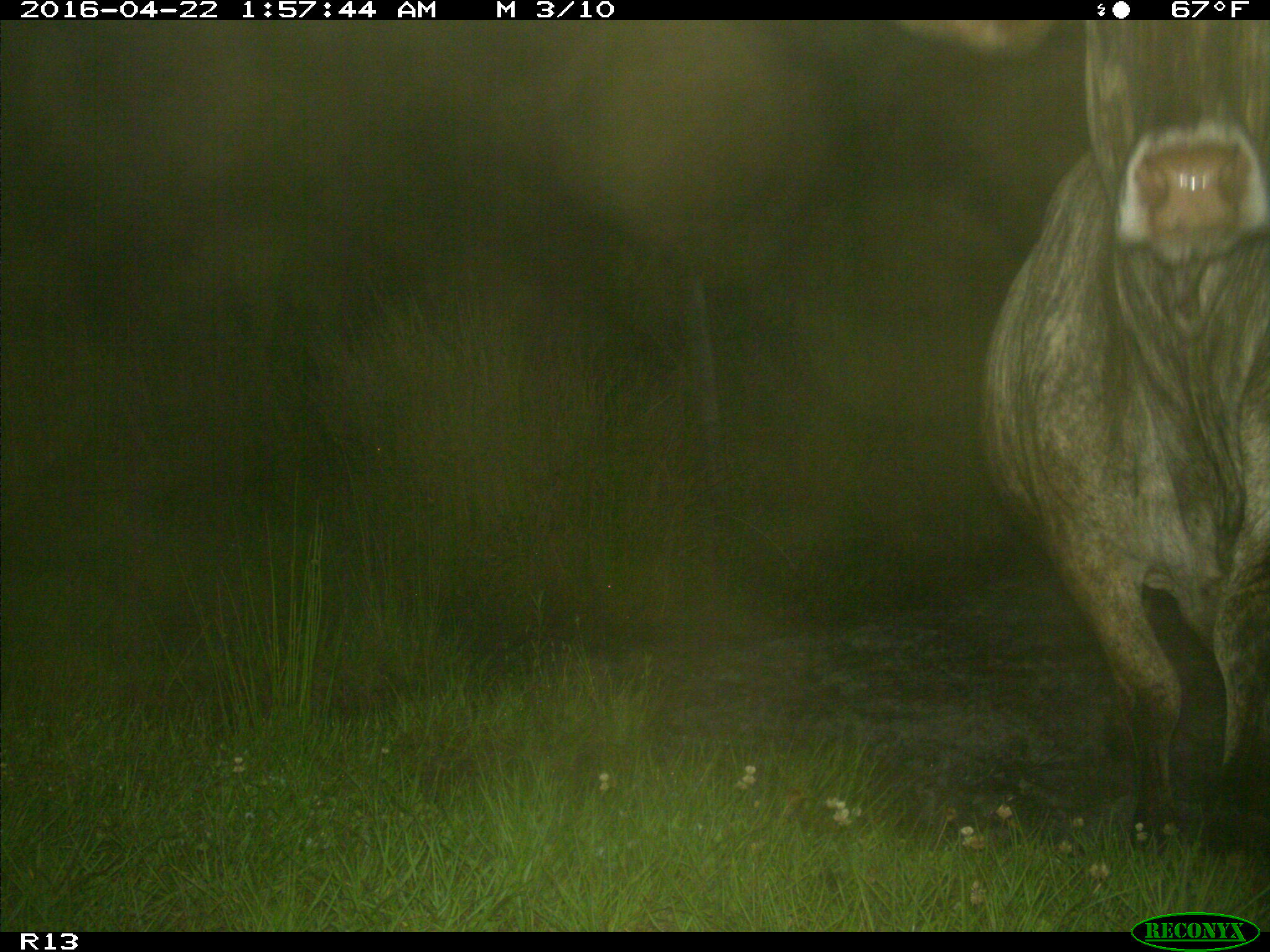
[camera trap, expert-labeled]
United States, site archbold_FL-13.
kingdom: Animalia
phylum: Chordata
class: Mammalia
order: Artiodactyla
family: Bovidae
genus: Bos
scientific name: Bos taurus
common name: domestic cow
Bos taurus (domestic cow).